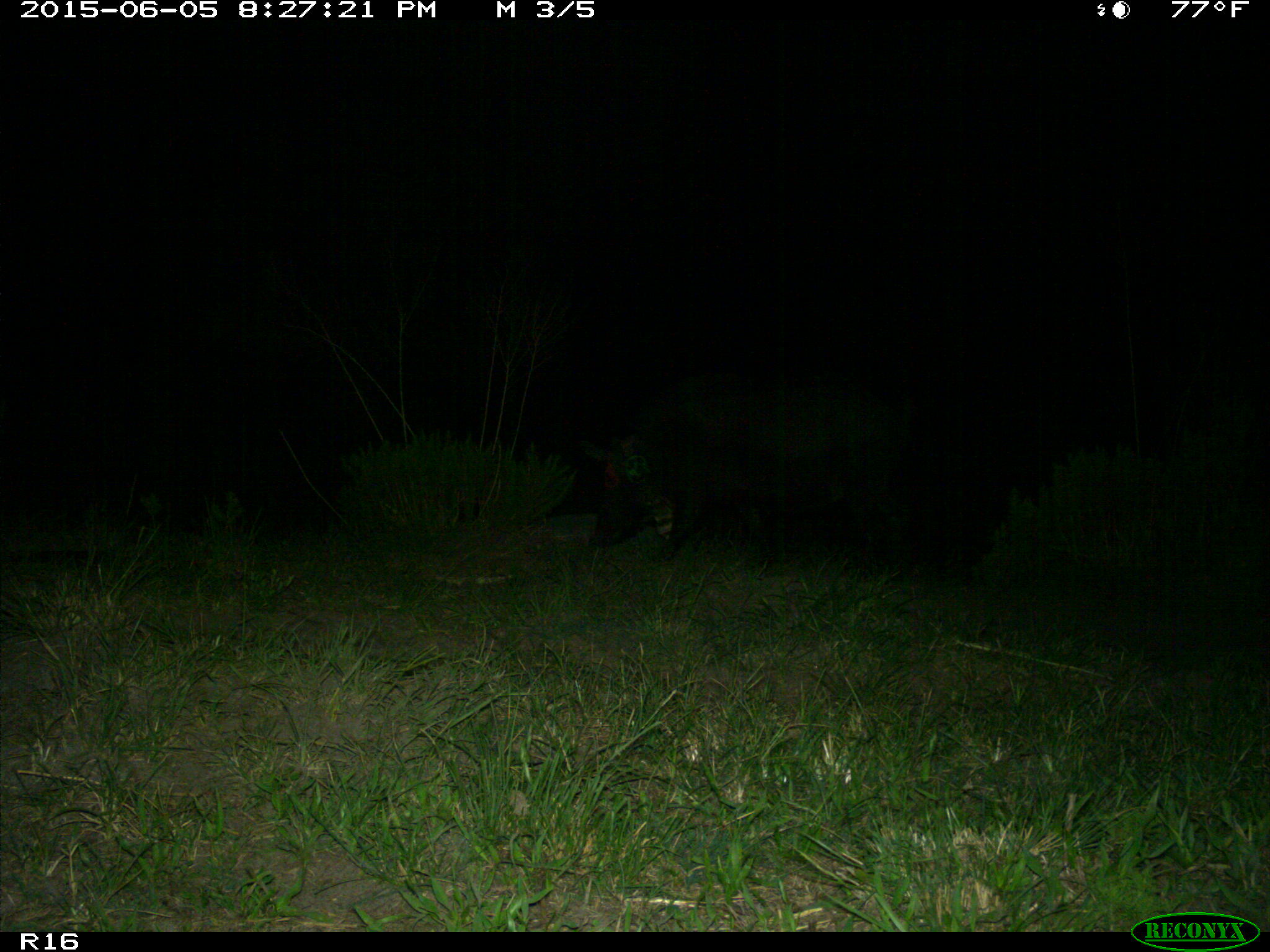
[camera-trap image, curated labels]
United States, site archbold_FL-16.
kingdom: Animalia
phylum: Chordata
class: Mammalia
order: Artiodactyla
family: Suidae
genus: Sus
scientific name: Sus scrofa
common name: wild boar